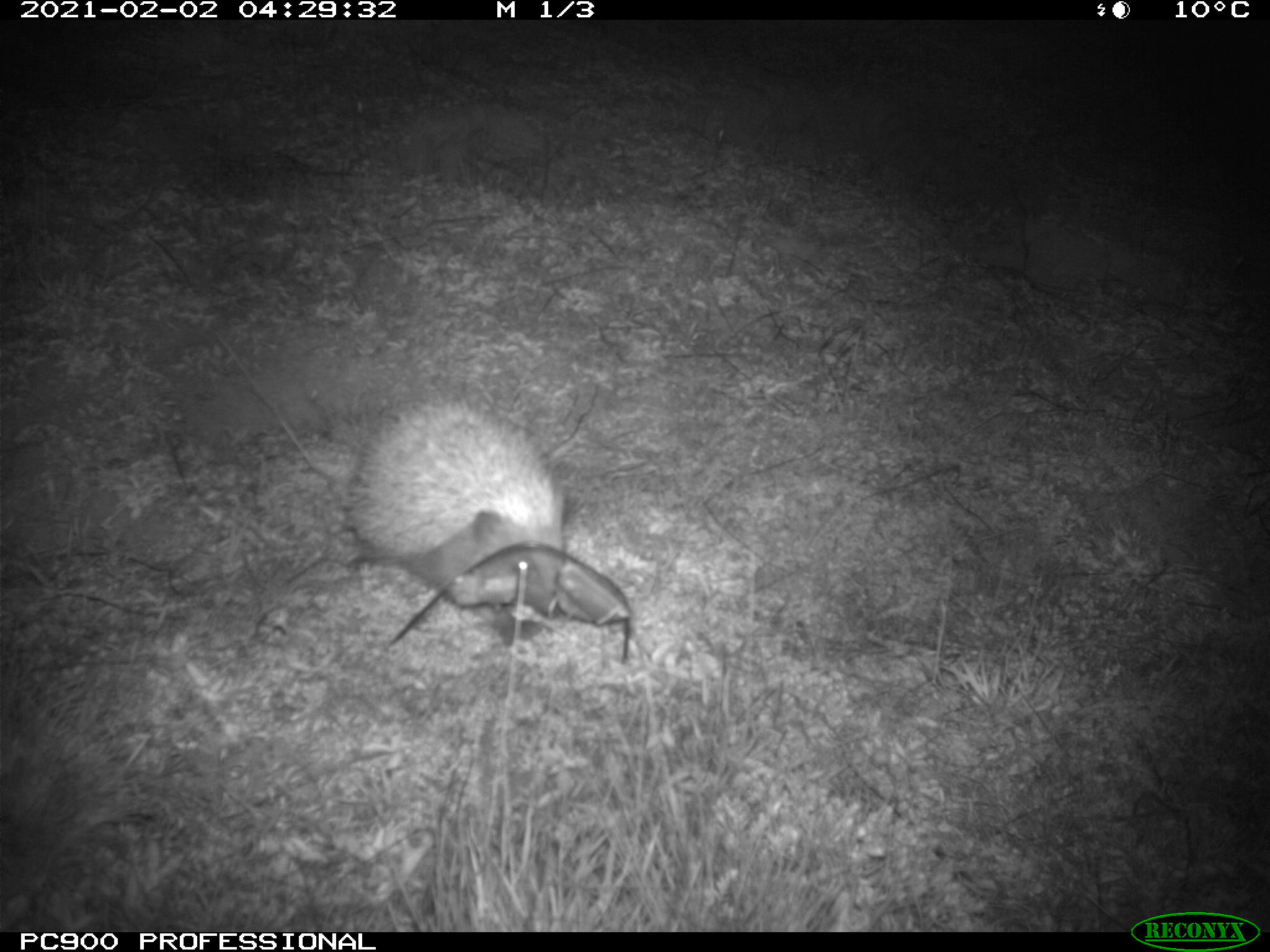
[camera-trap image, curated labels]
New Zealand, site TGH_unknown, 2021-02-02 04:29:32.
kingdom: Animalia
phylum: Chordata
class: Mammalia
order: Eulipotyphla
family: Erinaceidae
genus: Erinaceus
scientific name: Erinaceus europaeus europaeus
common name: european hedgehog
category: hedgehog